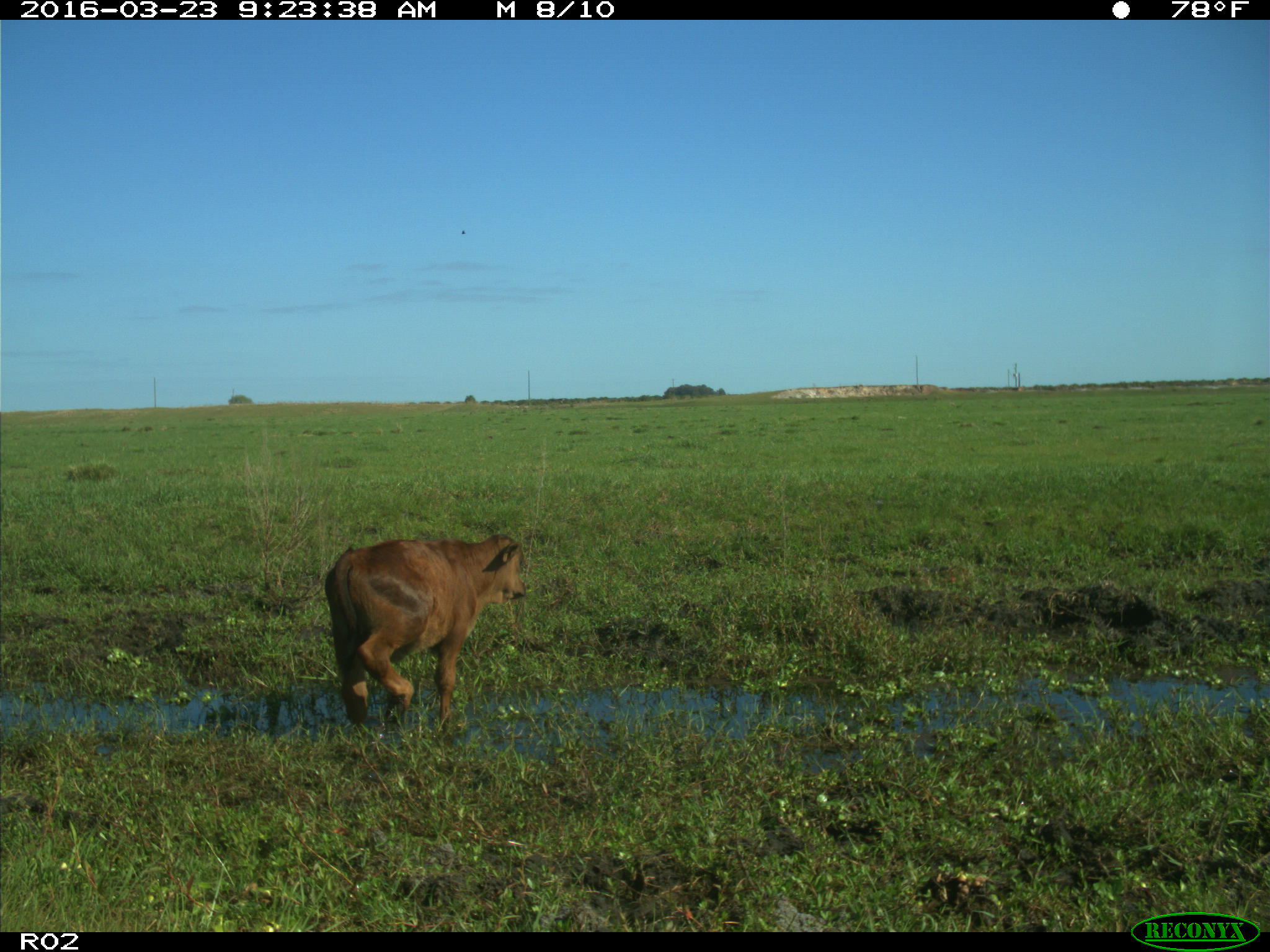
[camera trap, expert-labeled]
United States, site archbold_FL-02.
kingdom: Animalia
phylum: Chordata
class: Mammalia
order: Artiodactyla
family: Bovidae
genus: Bos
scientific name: Bos taurus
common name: domestic cow